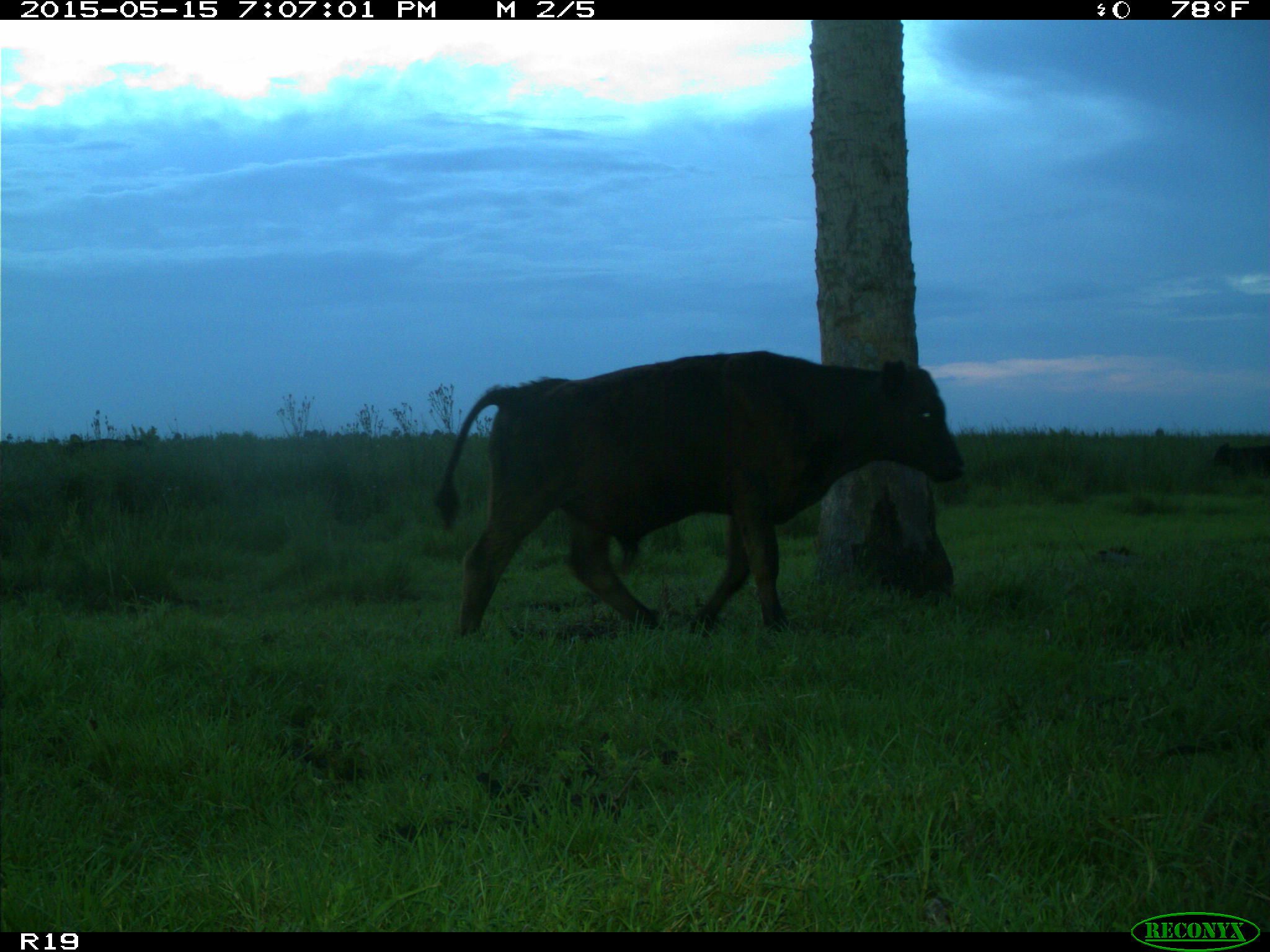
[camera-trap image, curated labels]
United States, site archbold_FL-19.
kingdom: Animalia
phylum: Chordata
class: Mammalia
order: Artiodactyla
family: Bovidae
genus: Bos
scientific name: Bos taurus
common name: domestic cow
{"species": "Bos taurus (domestic cow)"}